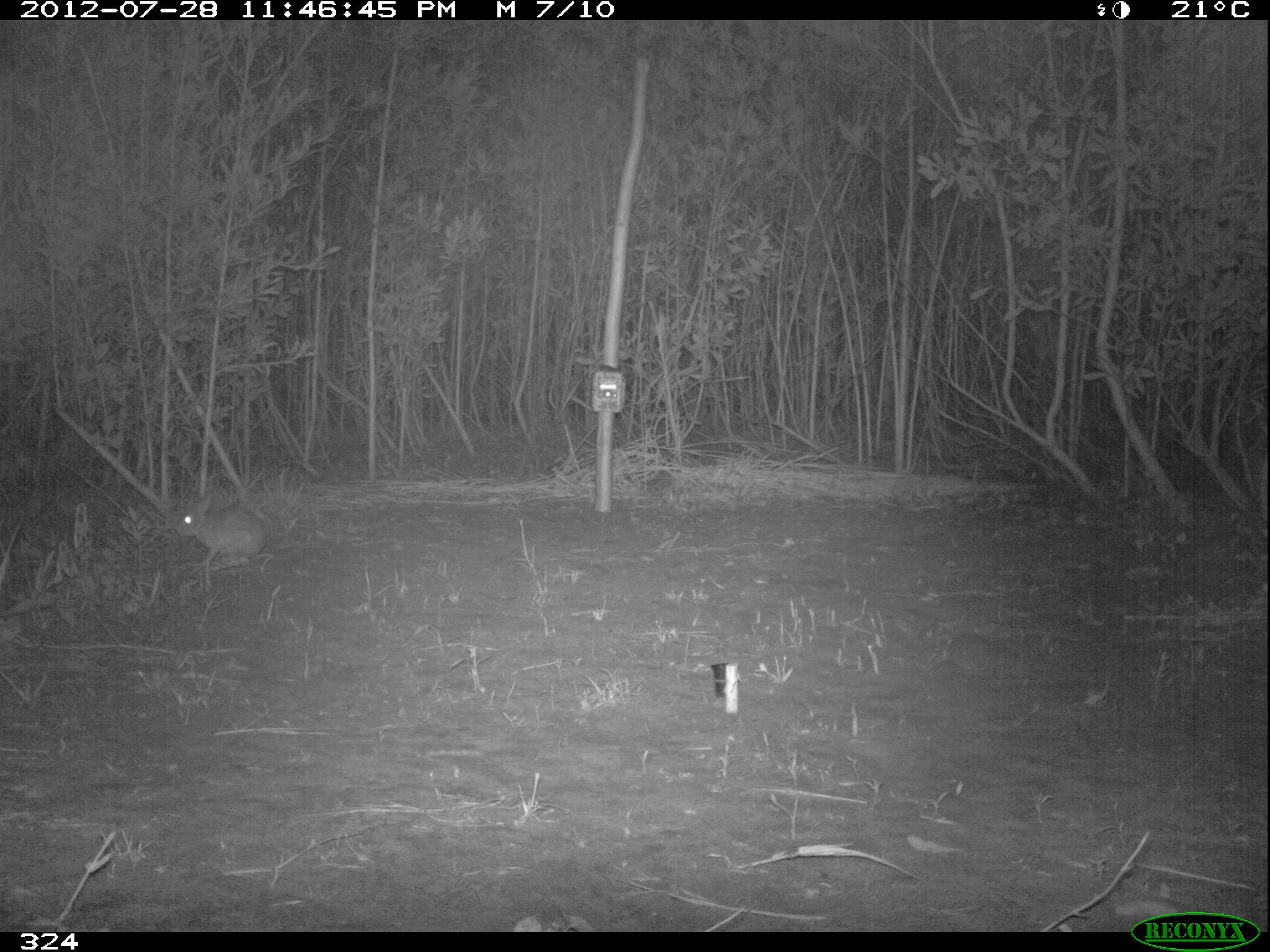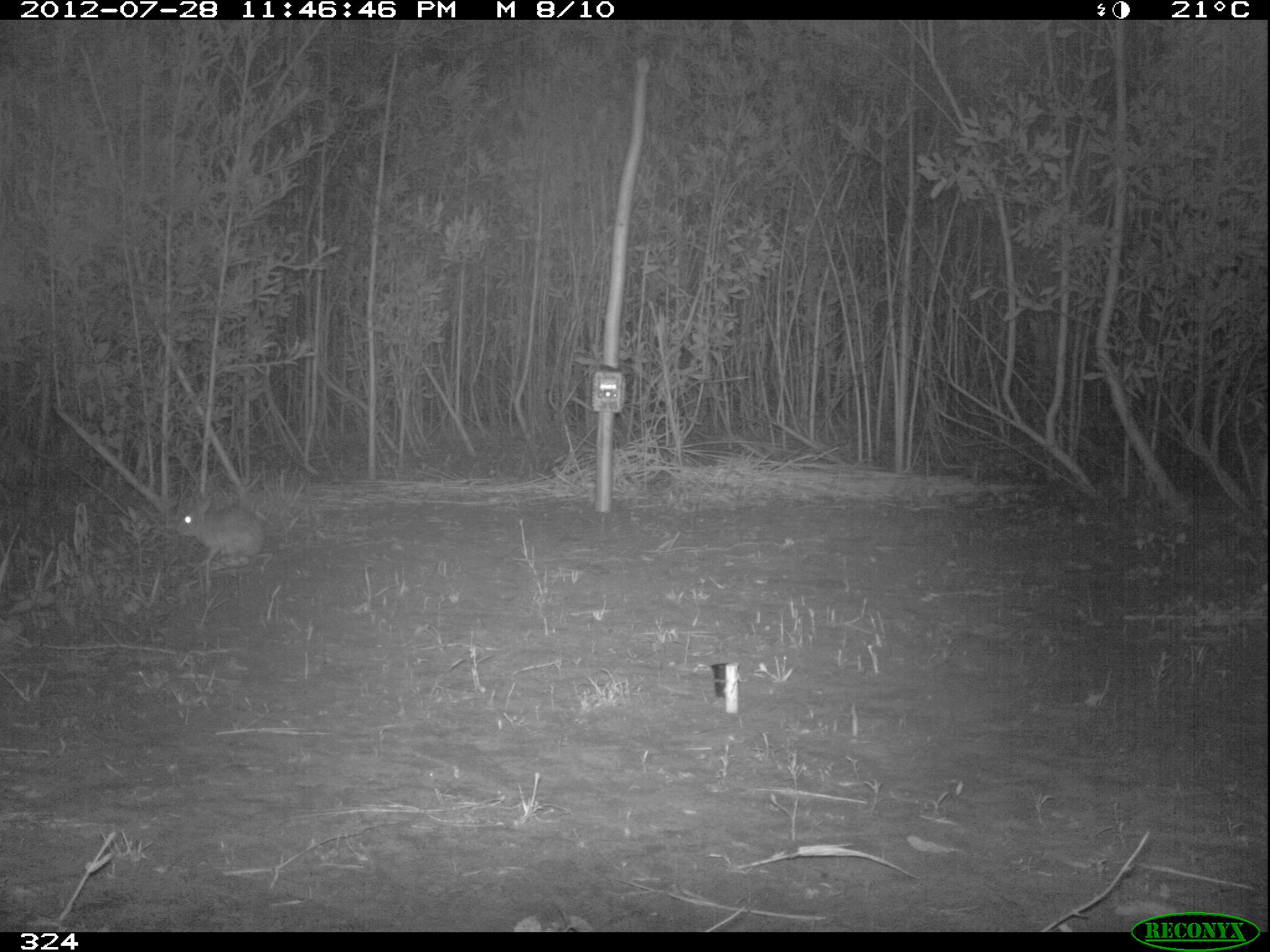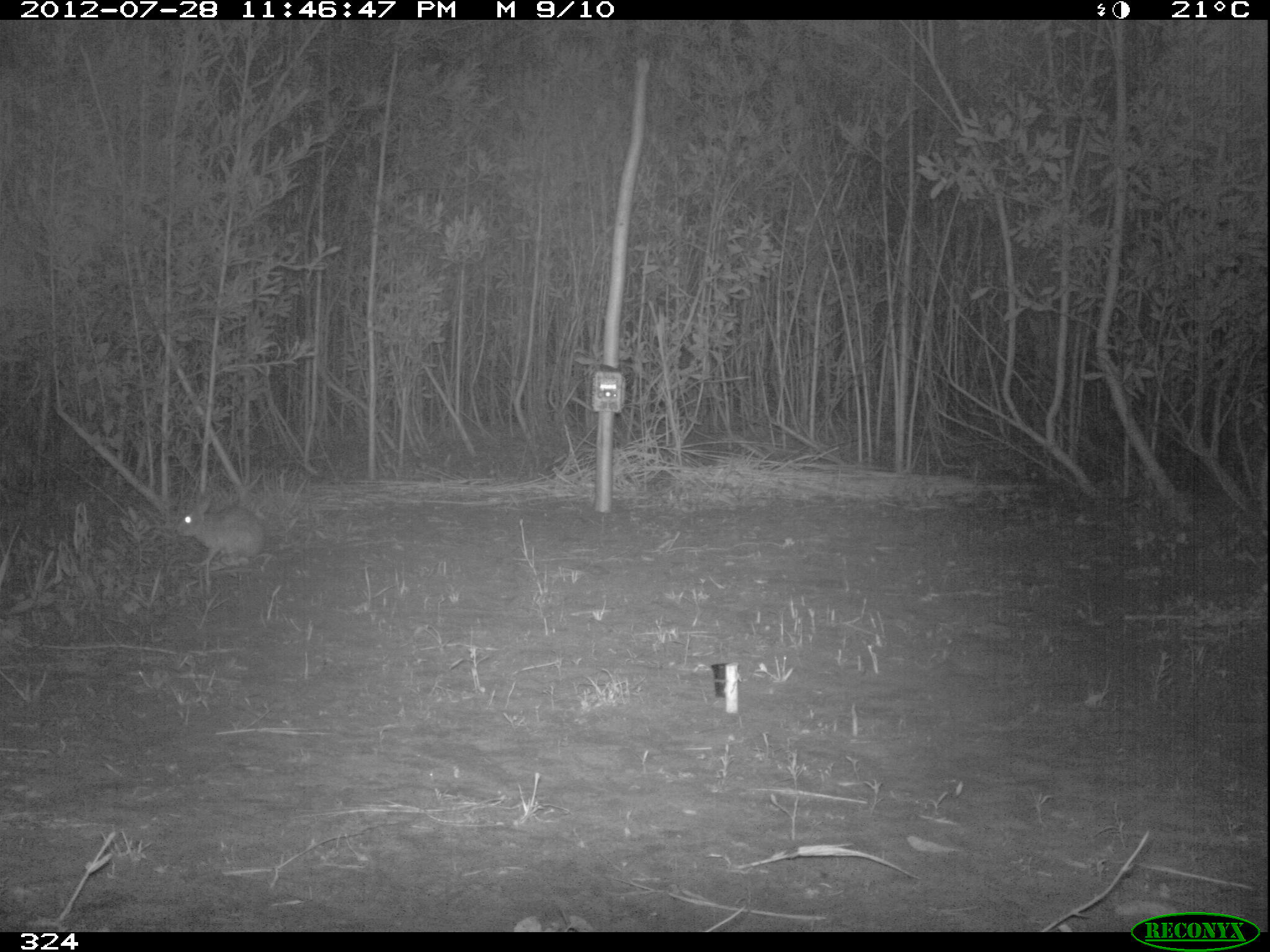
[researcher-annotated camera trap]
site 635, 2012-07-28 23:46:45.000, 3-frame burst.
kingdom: Animalia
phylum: Chordata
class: Mammalia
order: Lagomorpha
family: Leporidae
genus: Sylvilagus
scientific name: Sylvilagus brasiliensis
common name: tapeti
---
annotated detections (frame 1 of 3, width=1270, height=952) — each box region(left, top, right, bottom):
sylvilagus brasiliensis: region(174, 495, 267, 570)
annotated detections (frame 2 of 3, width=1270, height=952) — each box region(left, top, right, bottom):
sylvilagus brasiliensis: region(174, 496, 266, 570)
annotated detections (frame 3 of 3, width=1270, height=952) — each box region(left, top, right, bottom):
sylvilagus brasiliensis: region(174, 494, 267, 567)